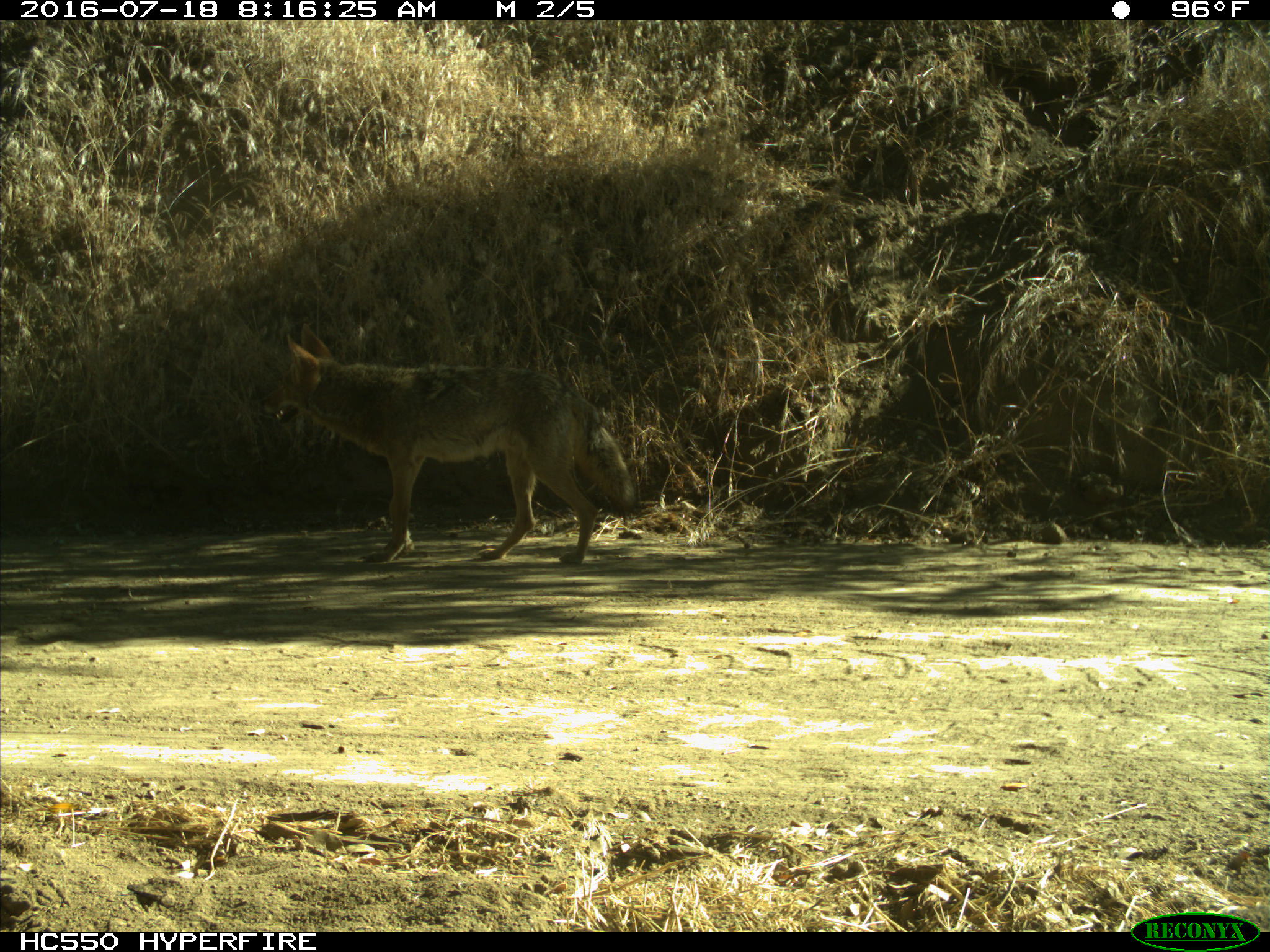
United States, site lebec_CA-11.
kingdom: Animalia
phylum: Chordata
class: Mammalia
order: Carnivora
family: Canidae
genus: Canis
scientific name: Canis latrans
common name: coyote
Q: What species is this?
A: Canis latrans (coyote).